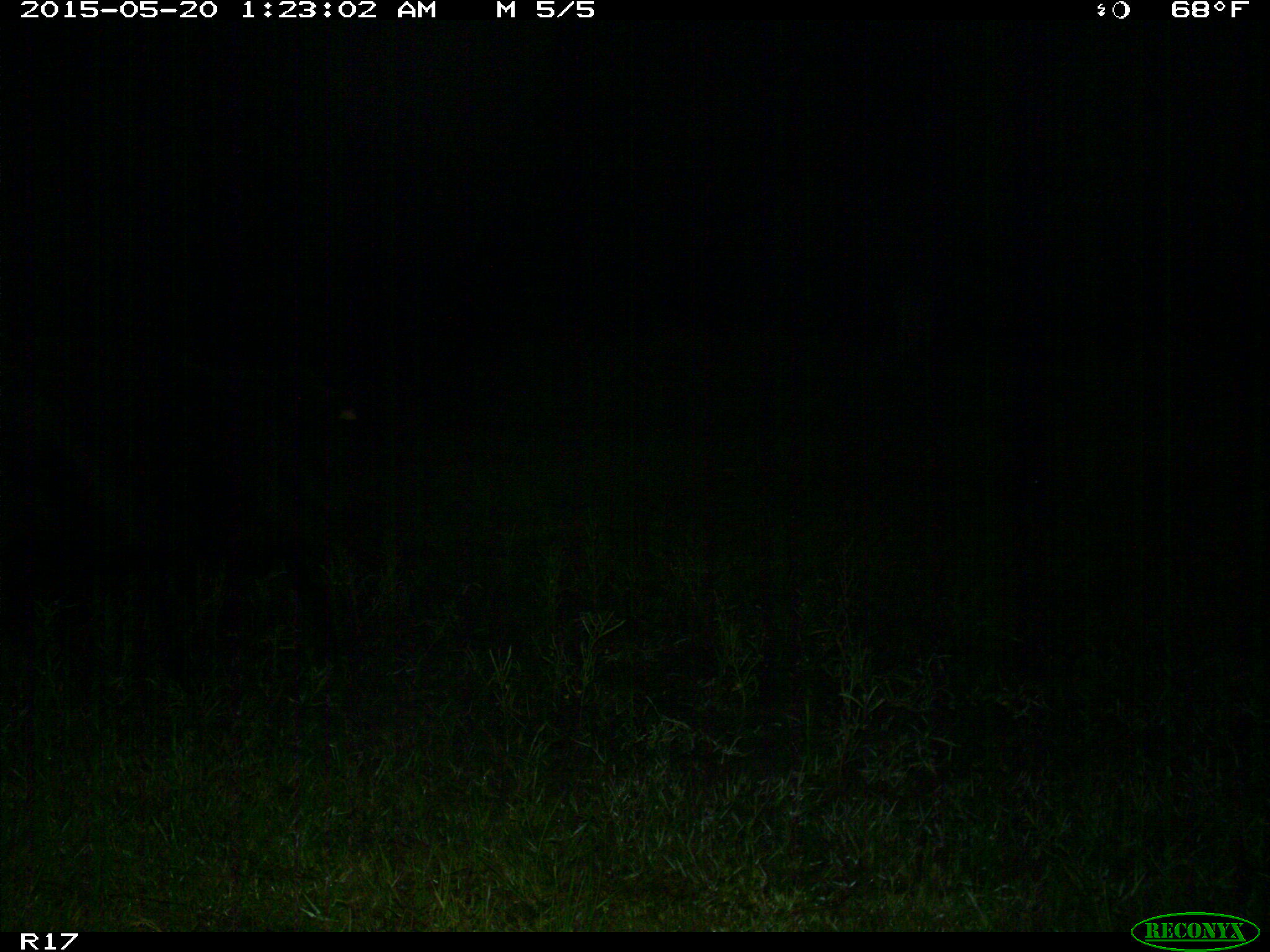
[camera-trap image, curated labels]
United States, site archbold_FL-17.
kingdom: Animalia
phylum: Chordata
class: Mammalia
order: Artiodactyla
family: Bovidae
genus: Bos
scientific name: Bos taurus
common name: domestic cow